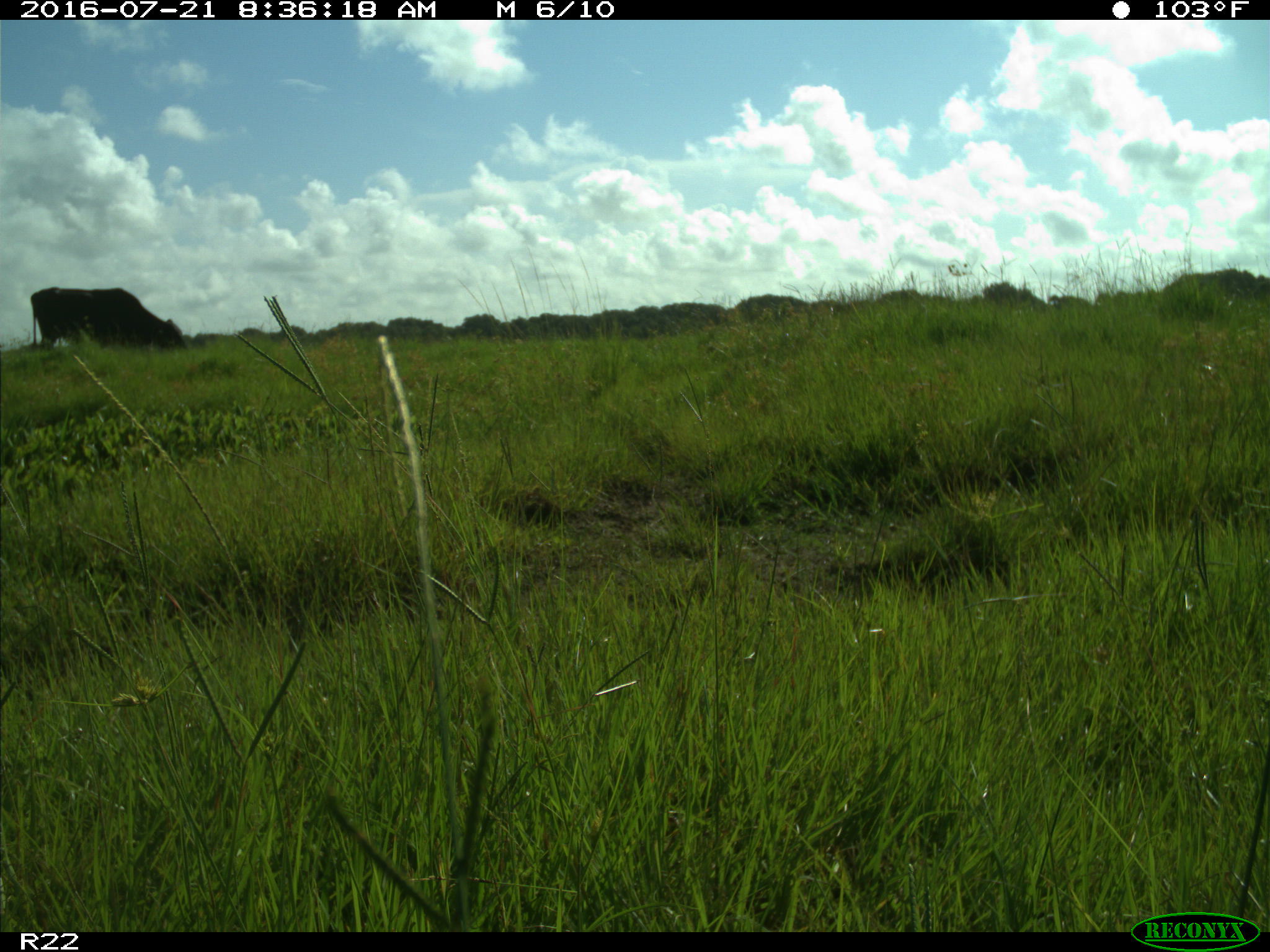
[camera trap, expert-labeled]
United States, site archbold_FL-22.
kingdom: Animalia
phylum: Chordata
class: Mammalia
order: Artiodactyla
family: Bovidae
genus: Bos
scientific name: Bos taurus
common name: domestic cow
Bos taurus (domestic cow).